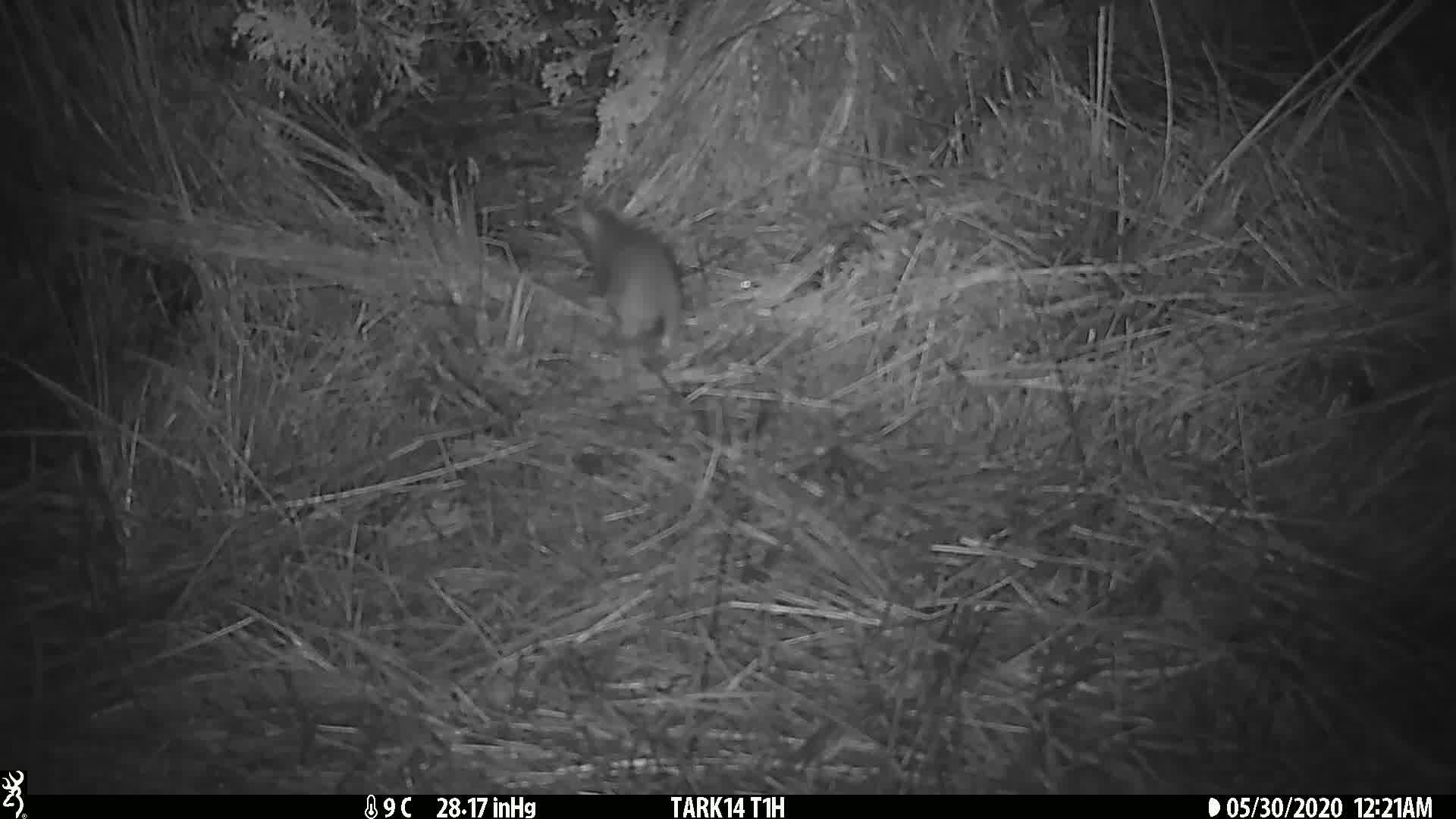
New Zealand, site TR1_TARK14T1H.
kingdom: Animalia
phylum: Chordata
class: Mammalia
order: Rodentia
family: Muridae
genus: Rattus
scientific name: Rattus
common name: rat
Rat (Rattus).